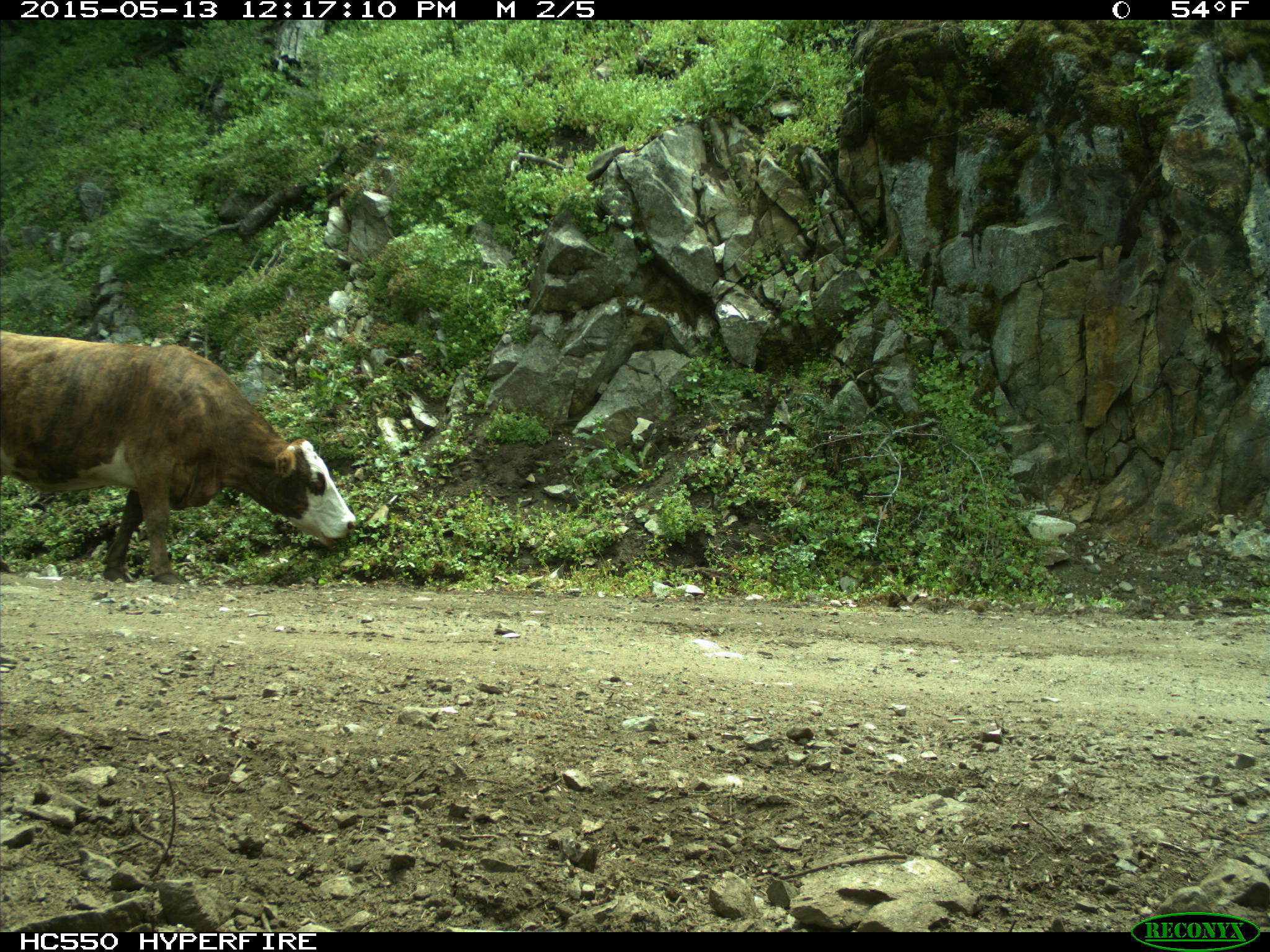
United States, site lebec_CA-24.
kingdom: Animalia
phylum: Chordata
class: Mammalia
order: Artiodactyla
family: Bovidae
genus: Bos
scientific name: Bos taurus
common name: domestic cow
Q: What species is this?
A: Bos taurus (domestic cow).